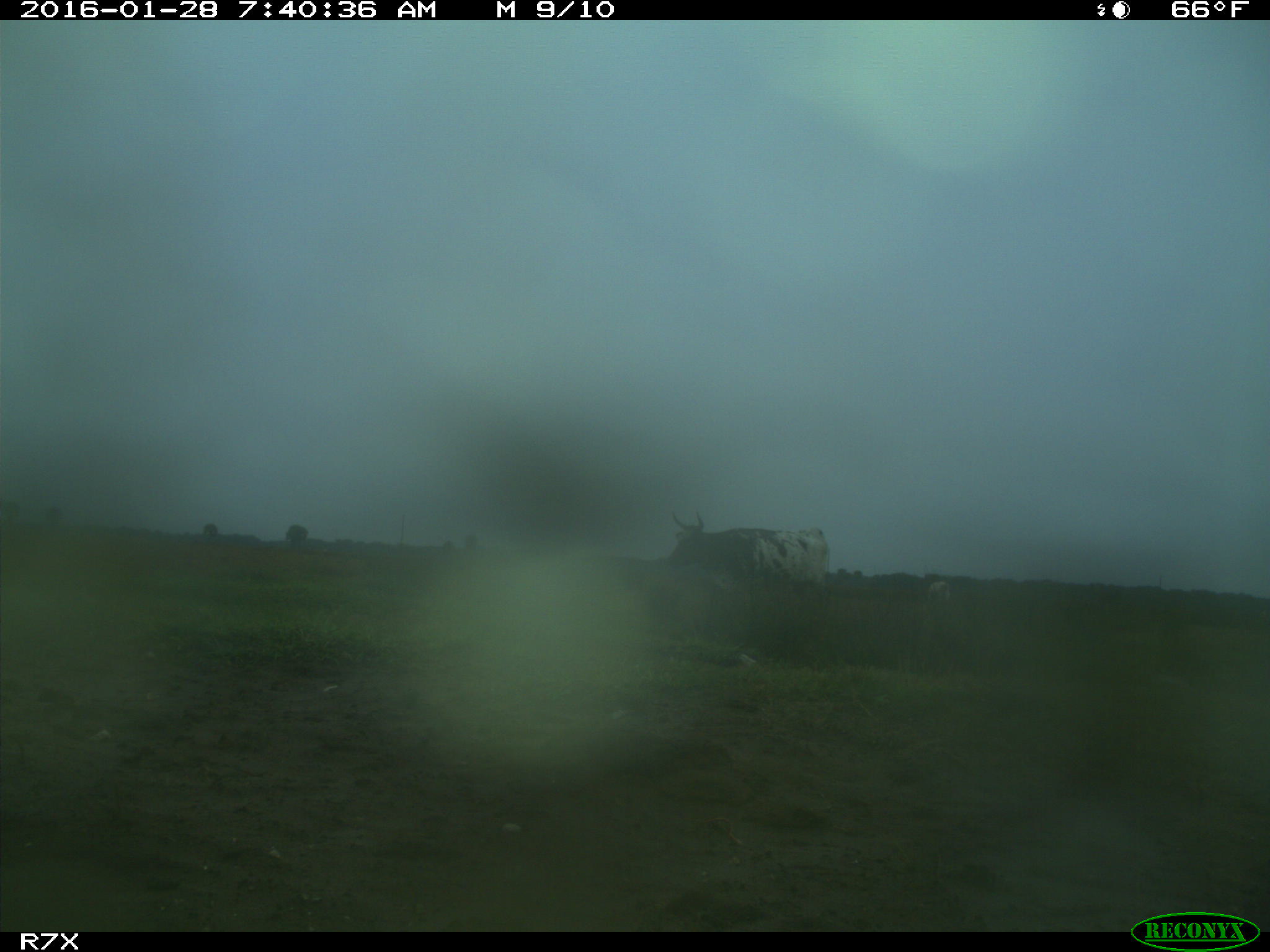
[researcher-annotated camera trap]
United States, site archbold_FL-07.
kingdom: Animalia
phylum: Chordata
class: Mammalia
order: Artiodactyla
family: Bovidae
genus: Bos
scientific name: Bos taurus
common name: domestic cow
Bos taurus (domestic cow).